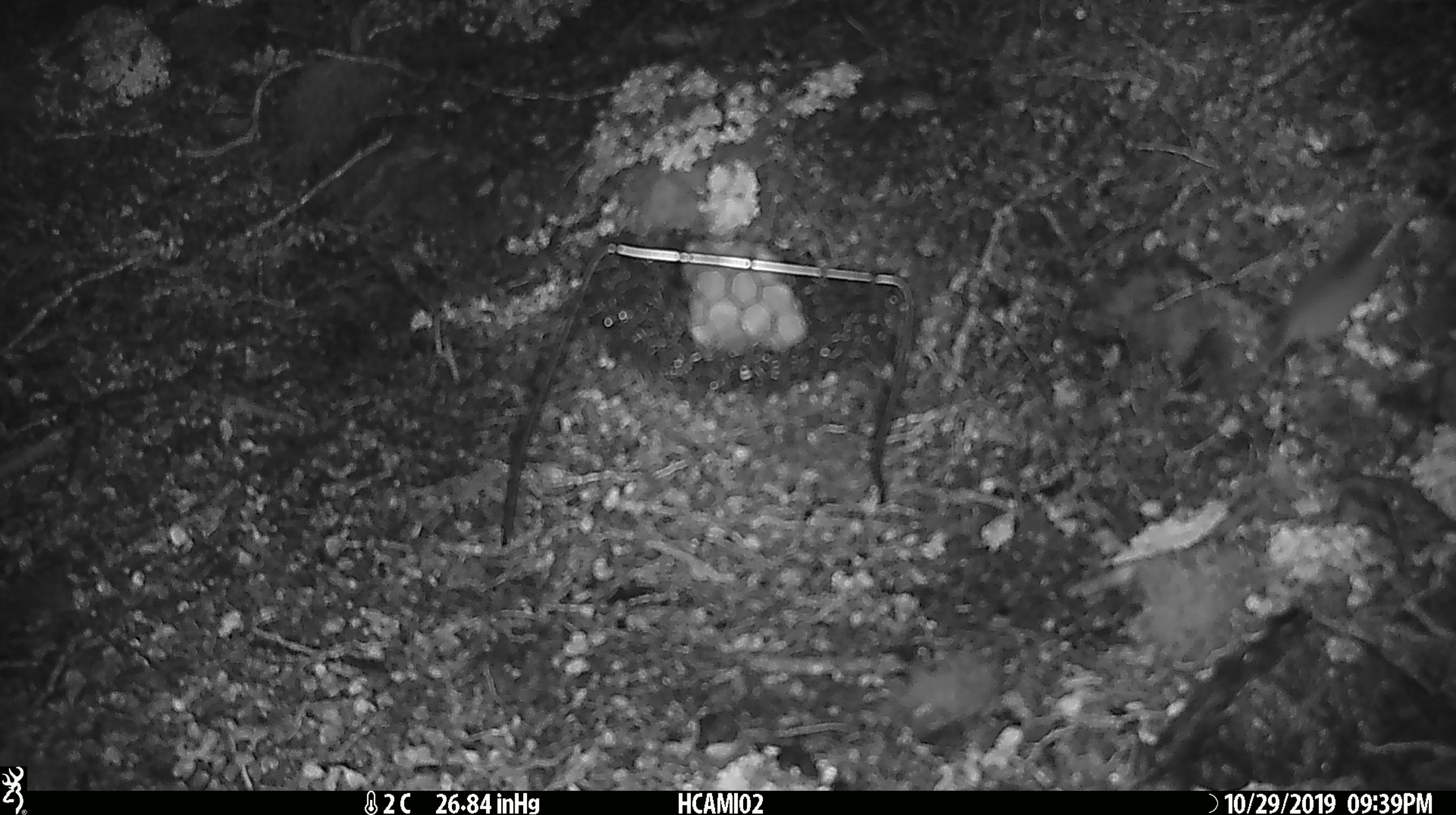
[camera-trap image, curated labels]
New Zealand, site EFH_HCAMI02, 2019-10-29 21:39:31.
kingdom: Animalia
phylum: Chordata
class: Mammalia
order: Rodentia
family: Muridae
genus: Mus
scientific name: Mus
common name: mouse